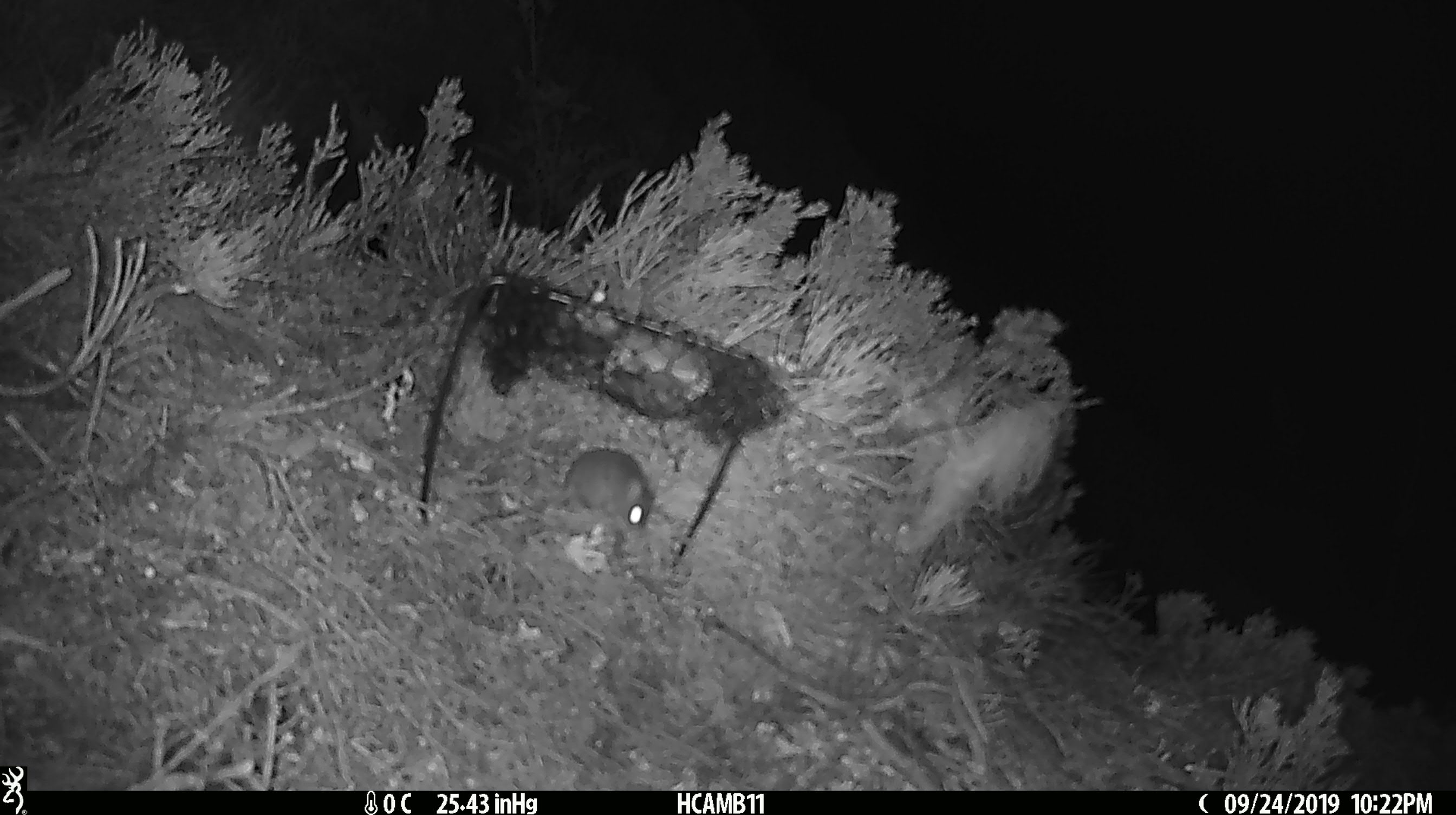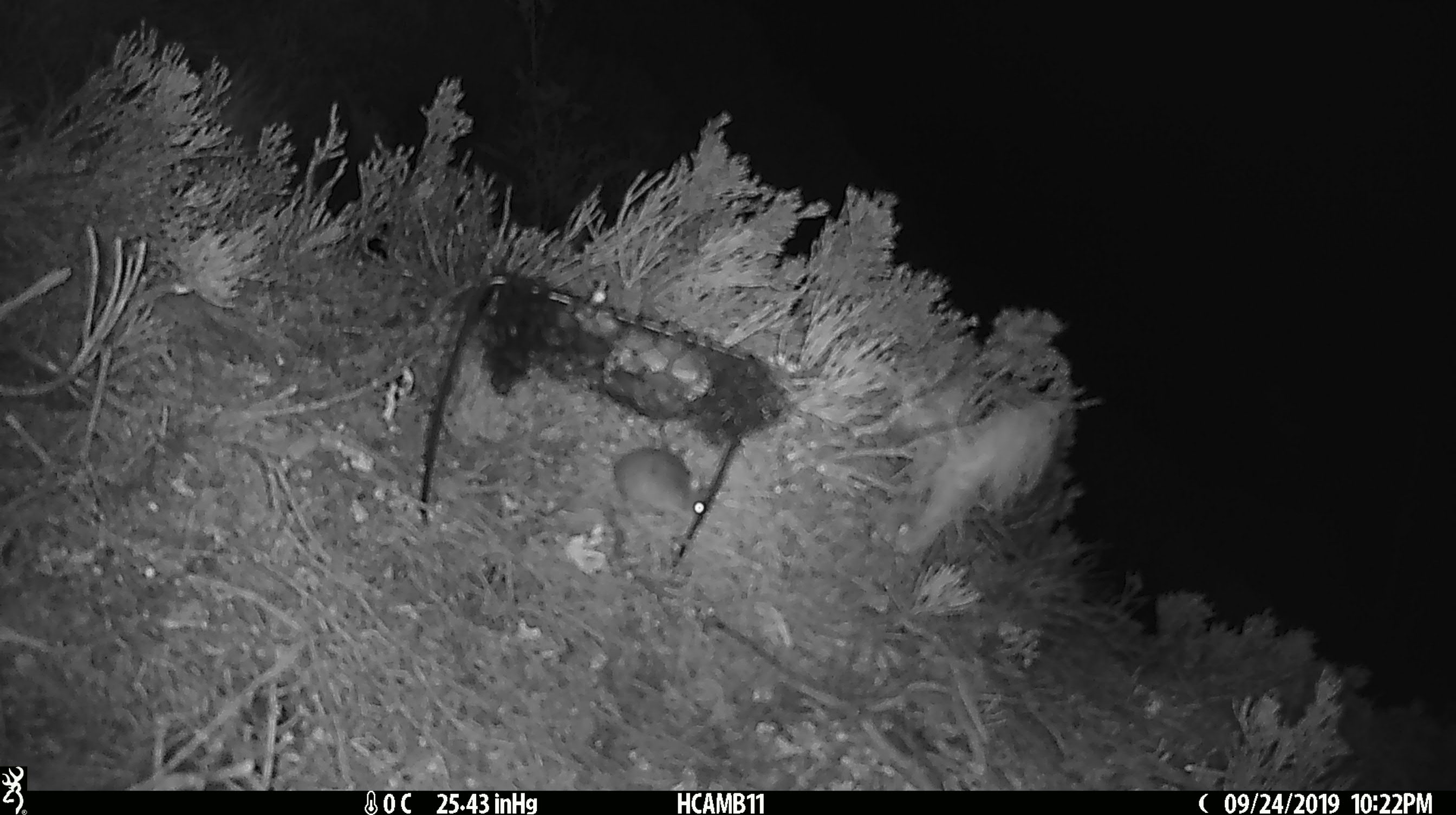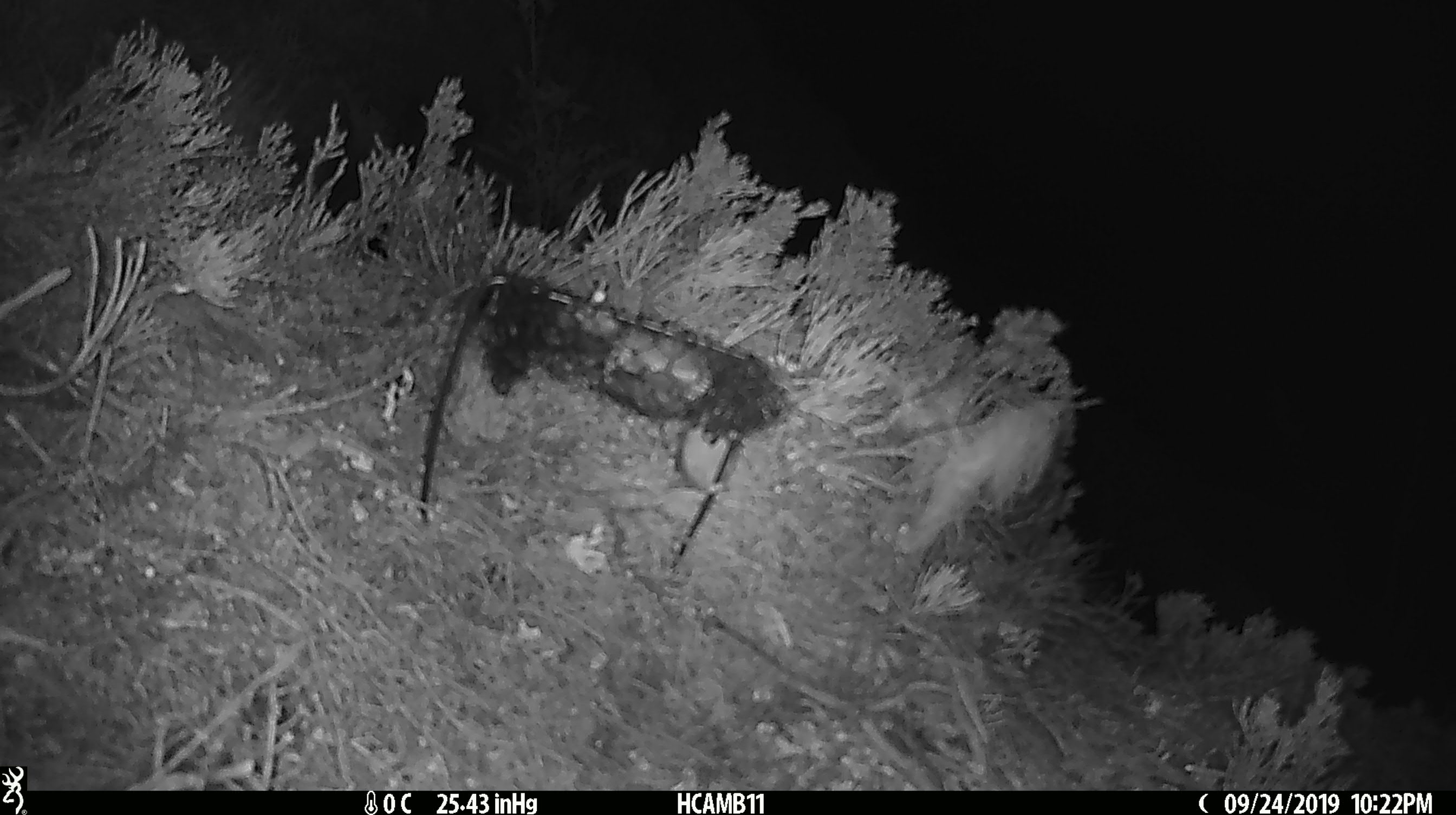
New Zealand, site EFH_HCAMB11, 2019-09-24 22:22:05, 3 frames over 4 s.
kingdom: Animalia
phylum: Chordata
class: Mammalia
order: Rodentia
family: Muridae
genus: Mus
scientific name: Mus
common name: mouse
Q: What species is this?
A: Mouse (Mus).